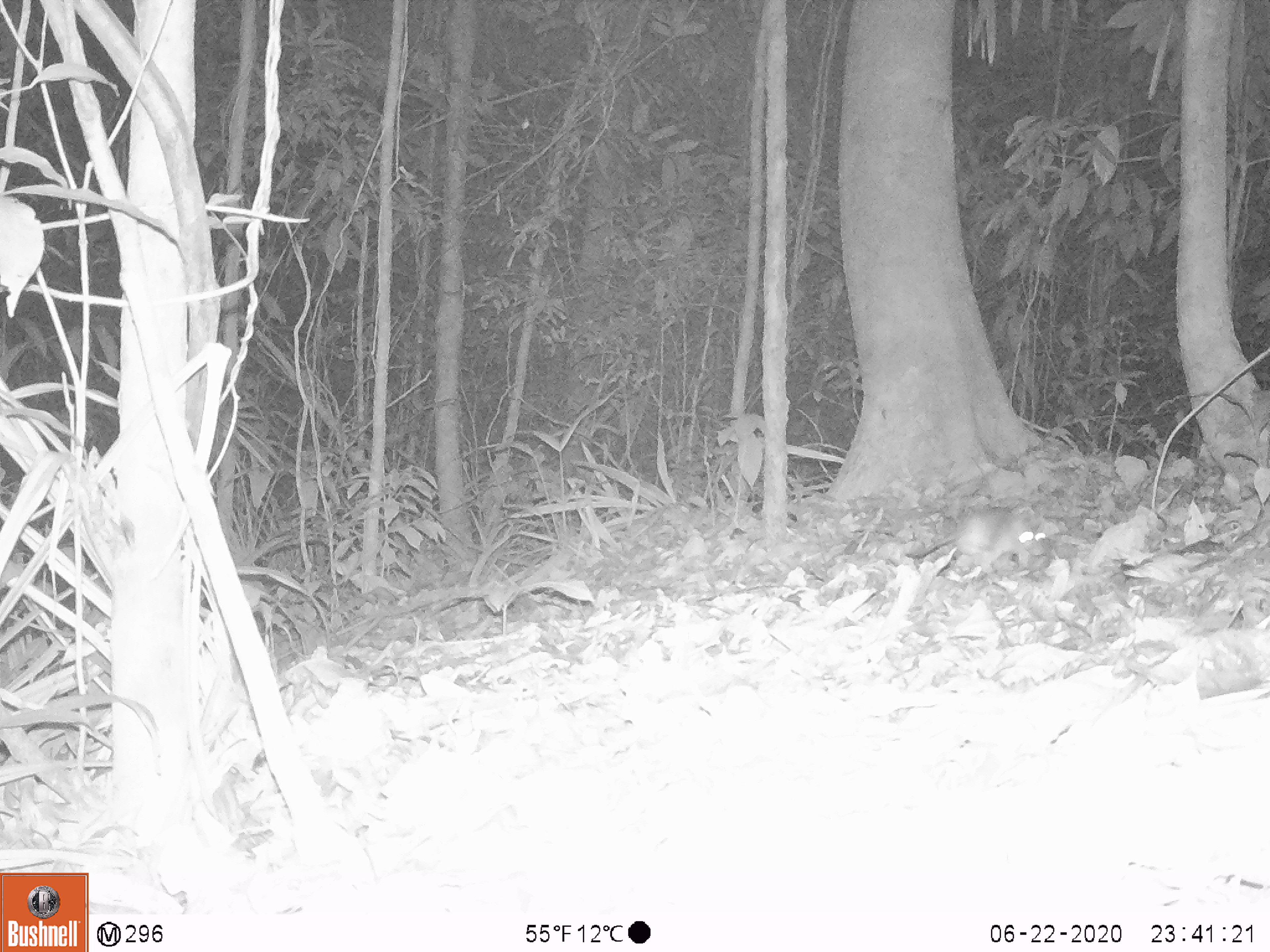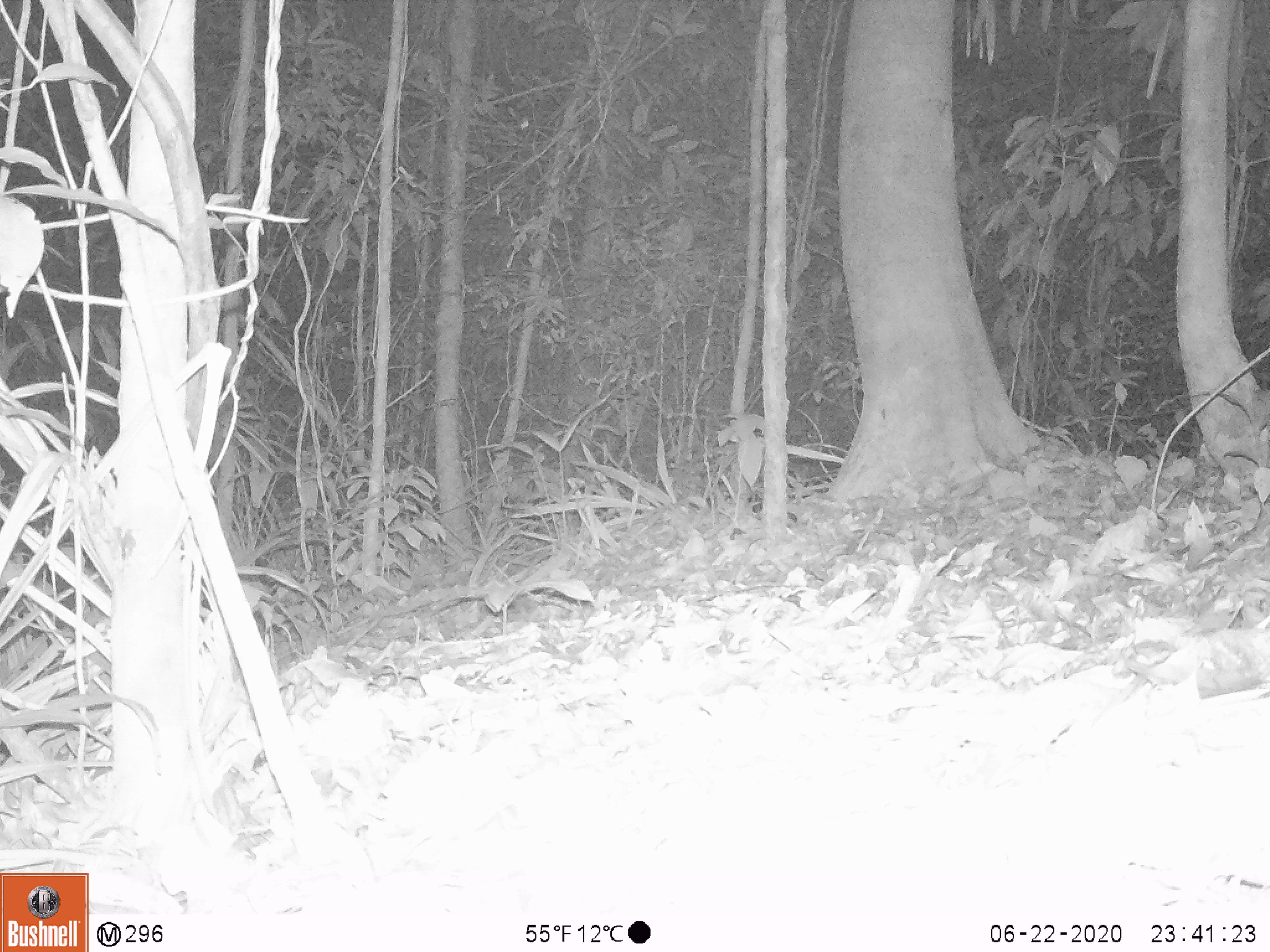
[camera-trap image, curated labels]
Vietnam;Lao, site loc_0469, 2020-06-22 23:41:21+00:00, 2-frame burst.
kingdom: Animalia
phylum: Chordata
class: Mammalia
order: Rodentia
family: Muridae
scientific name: Muridae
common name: old-world mice and rats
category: unidentified murid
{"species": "unidentified murid (old-world mice and rats) (Muridae)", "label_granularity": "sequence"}